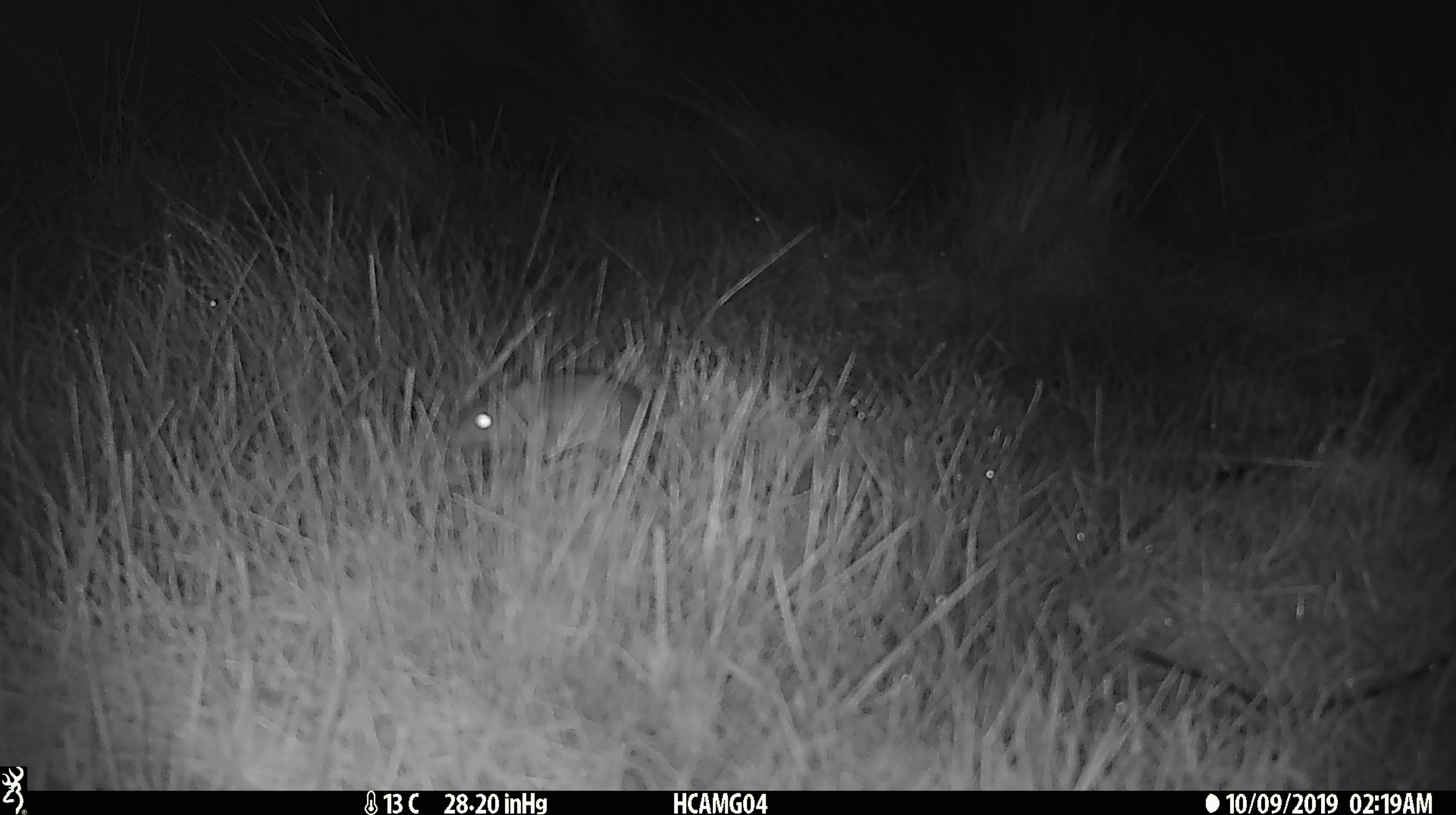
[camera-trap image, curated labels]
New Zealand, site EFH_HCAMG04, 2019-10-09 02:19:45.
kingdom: Animalia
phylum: Chordata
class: Mammalia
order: Rodentia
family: Muridae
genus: Mus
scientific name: Mus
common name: mouse